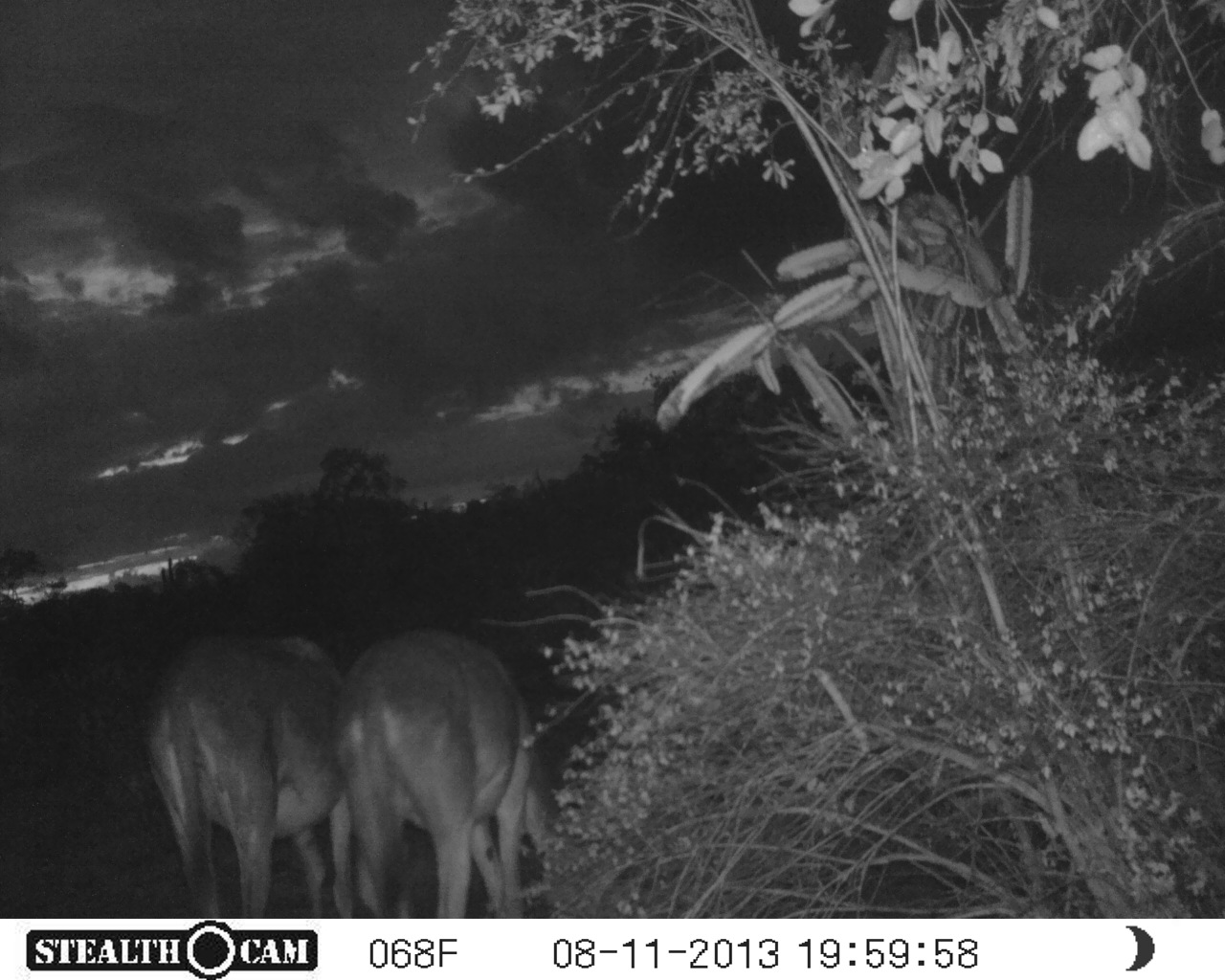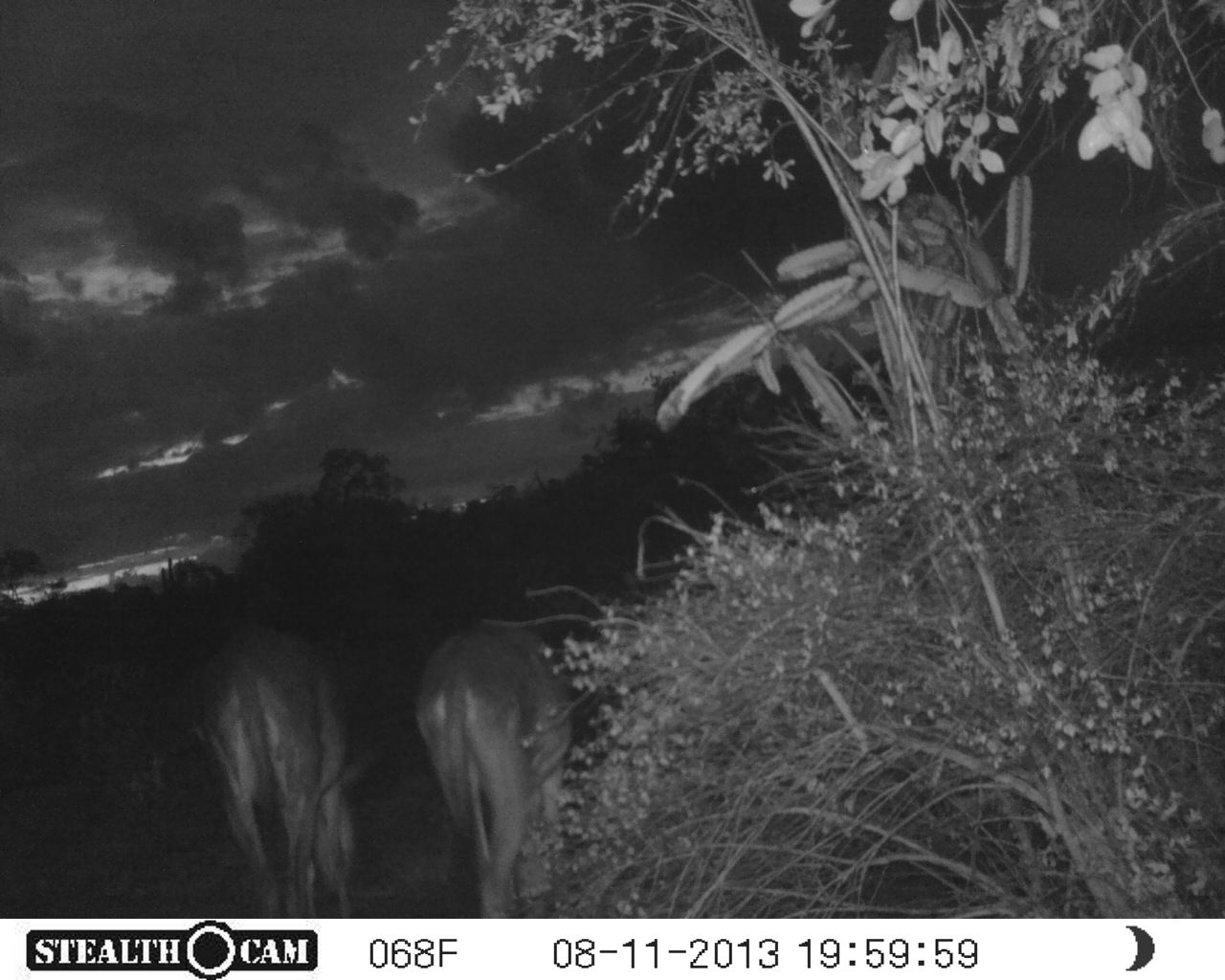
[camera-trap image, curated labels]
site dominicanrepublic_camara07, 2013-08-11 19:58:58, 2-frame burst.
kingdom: Animalia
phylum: Chordata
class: Mammalia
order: Perissodactyla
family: Equidae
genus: Equus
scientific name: Equus asinus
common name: donkey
Donkey (Equus asinus).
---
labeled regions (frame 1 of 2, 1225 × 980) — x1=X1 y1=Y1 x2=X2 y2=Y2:
donkey: x1=137 y1=629 x2=360 y2=918; x1=364 y1=631 x2=559 y2=914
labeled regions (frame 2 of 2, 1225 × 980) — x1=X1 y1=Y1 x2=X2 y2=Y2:
donkey: x1=191 y1=618 x2=382 y2=921; x1=411 y1=617 x2=573 y2=913